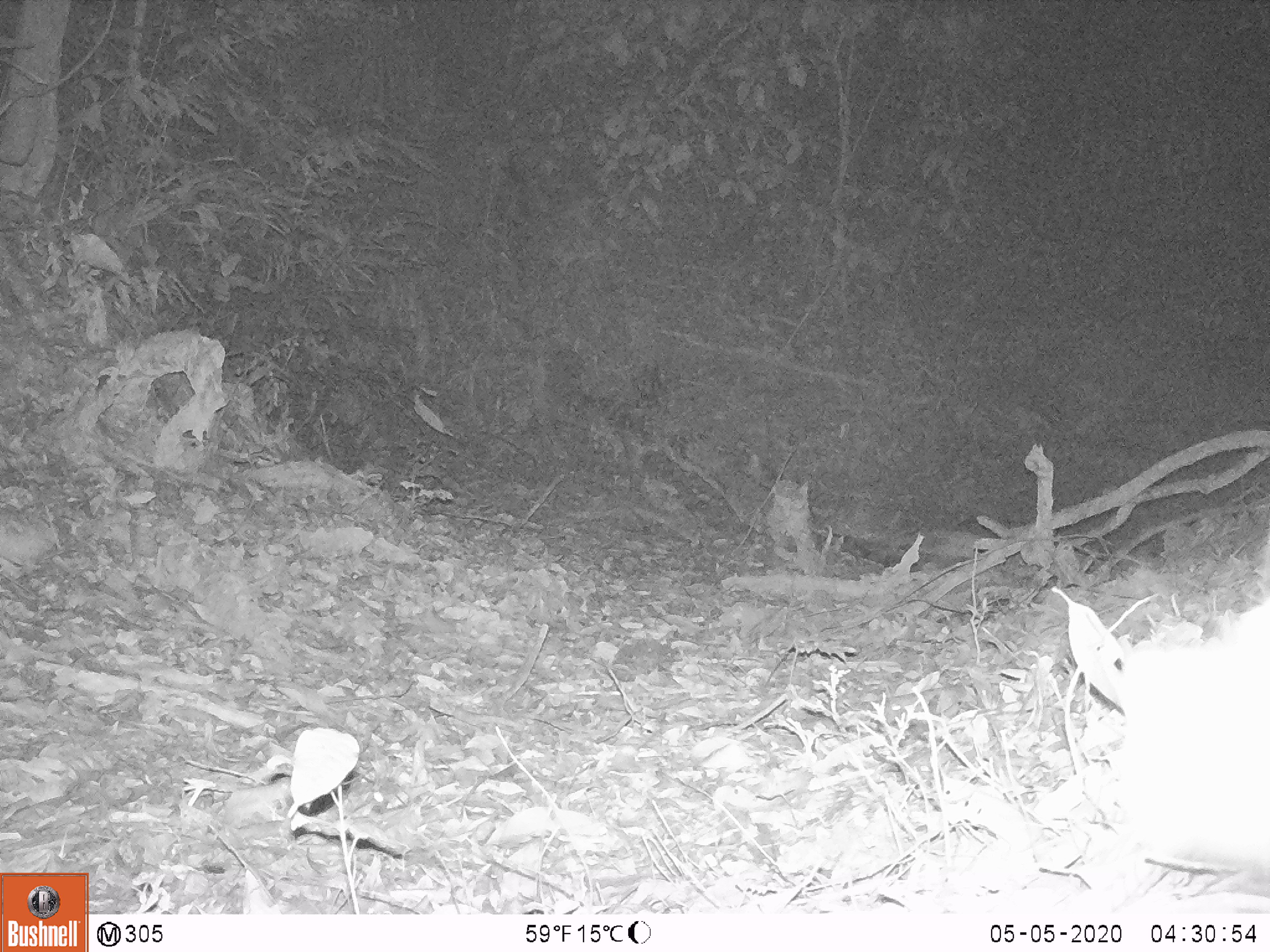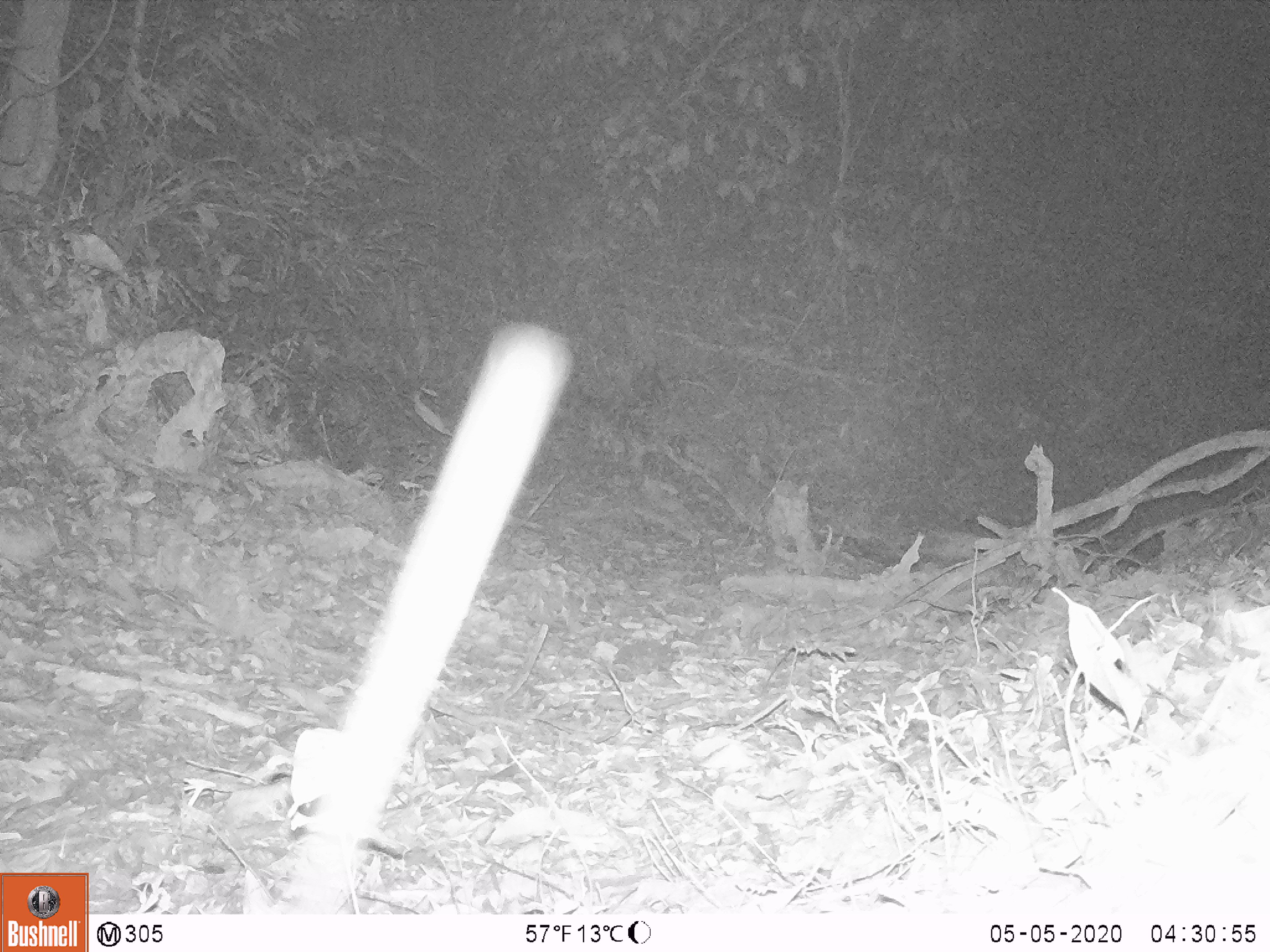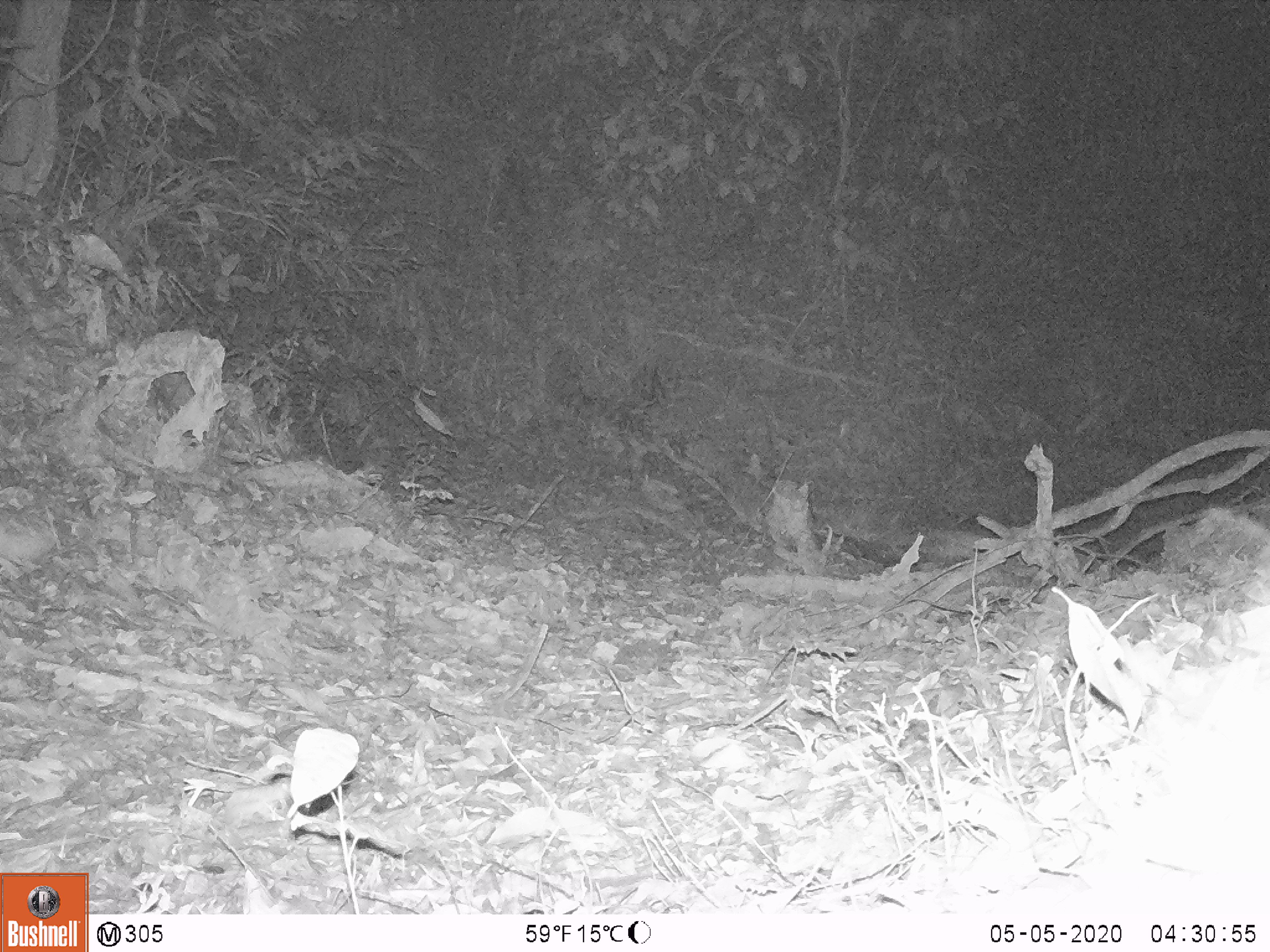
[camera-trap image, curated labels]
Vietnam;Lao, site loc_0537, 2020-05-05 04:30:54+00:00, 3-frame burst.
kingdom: Animalia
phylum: Chordata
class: Mammalia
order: Carnivora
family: Mustelidae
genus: Melogale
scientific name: Melogale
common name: ferret badger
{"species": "ferret badger (Melogale)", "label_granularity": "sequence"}